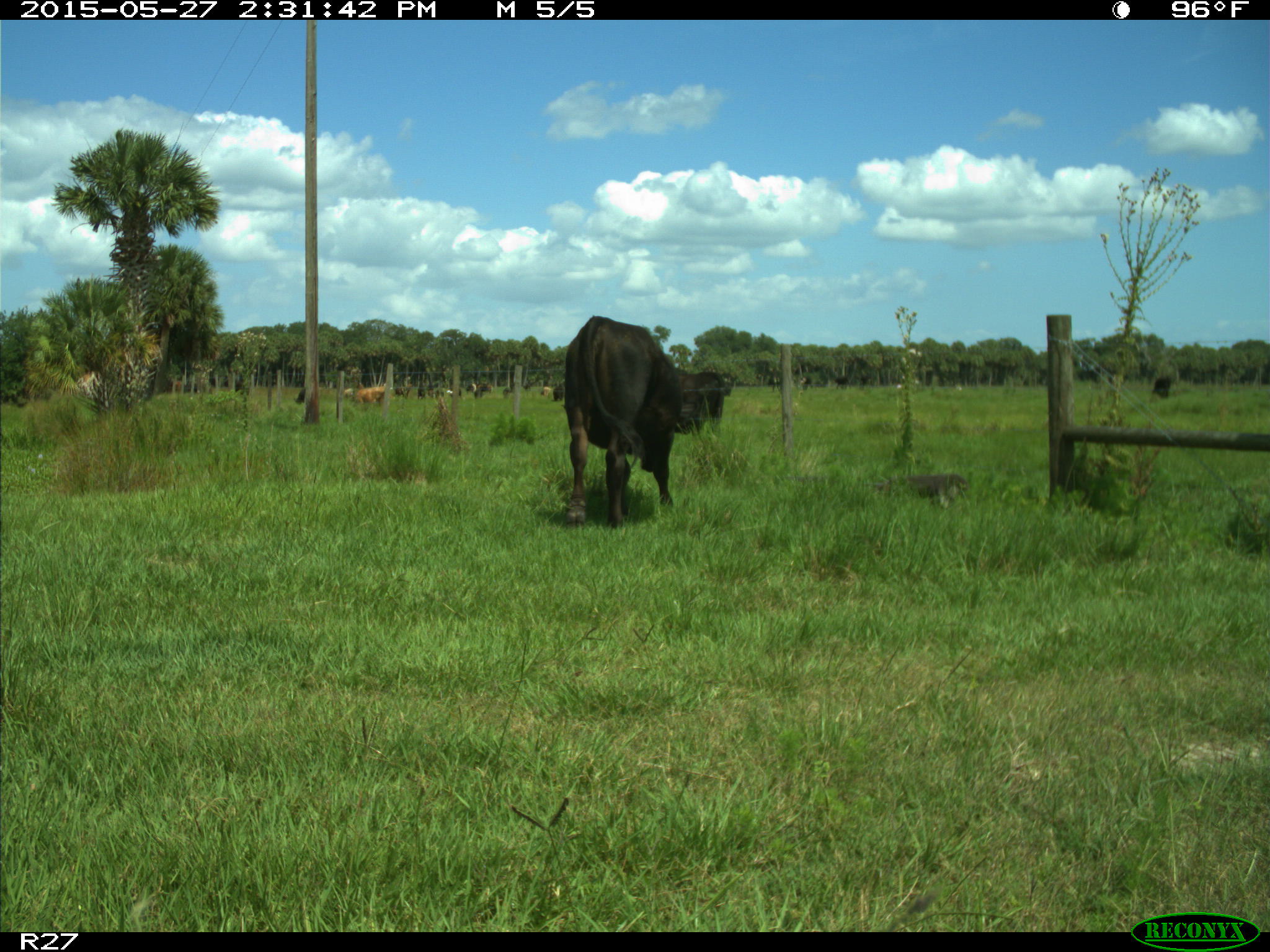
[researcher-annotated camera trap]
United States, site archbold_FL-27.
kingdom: Animalia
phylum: Chordata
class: Mammalia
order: Artiodactyla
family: Bovidae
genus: Bos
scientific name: Bos taurus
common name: domestic cow